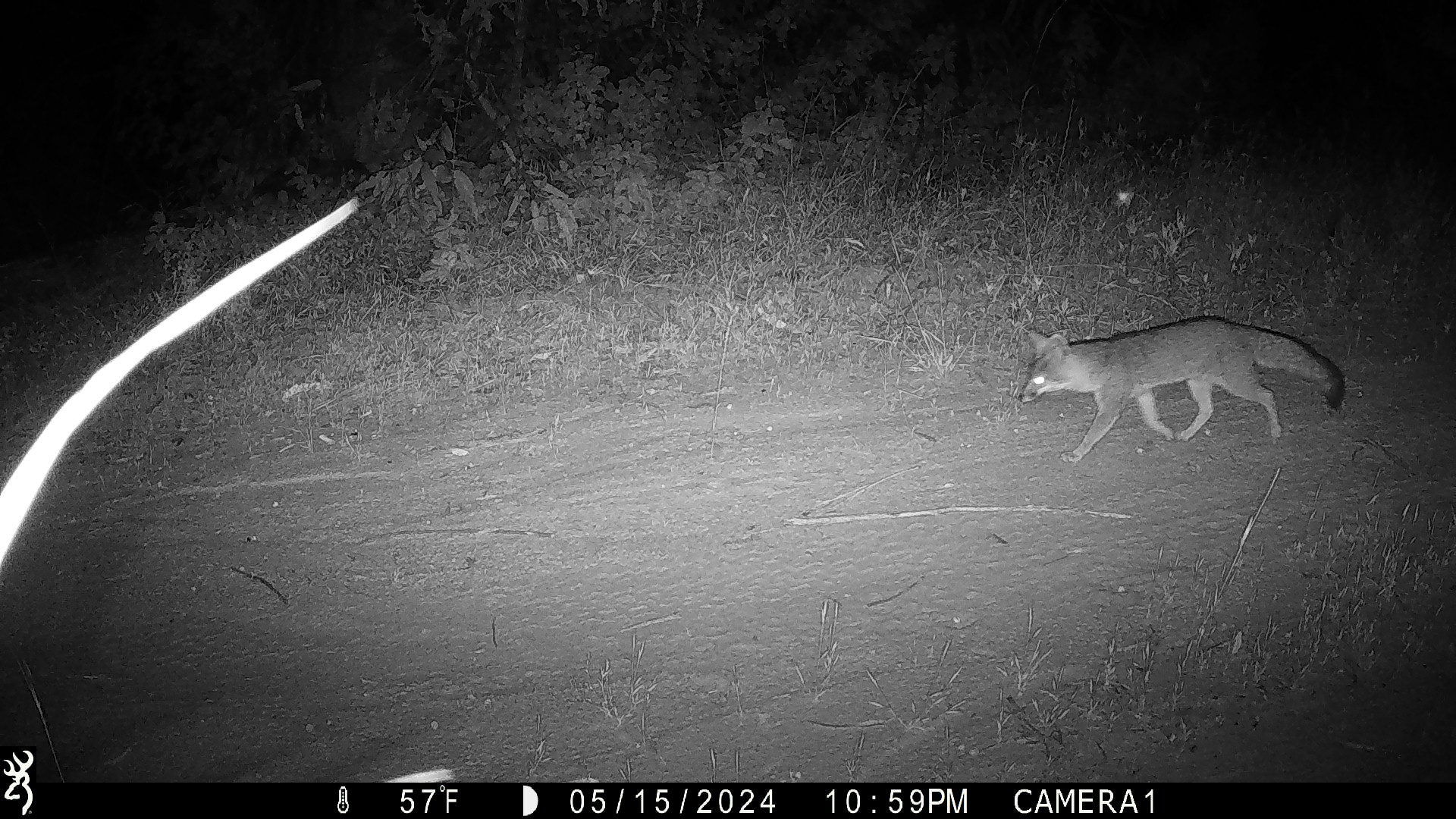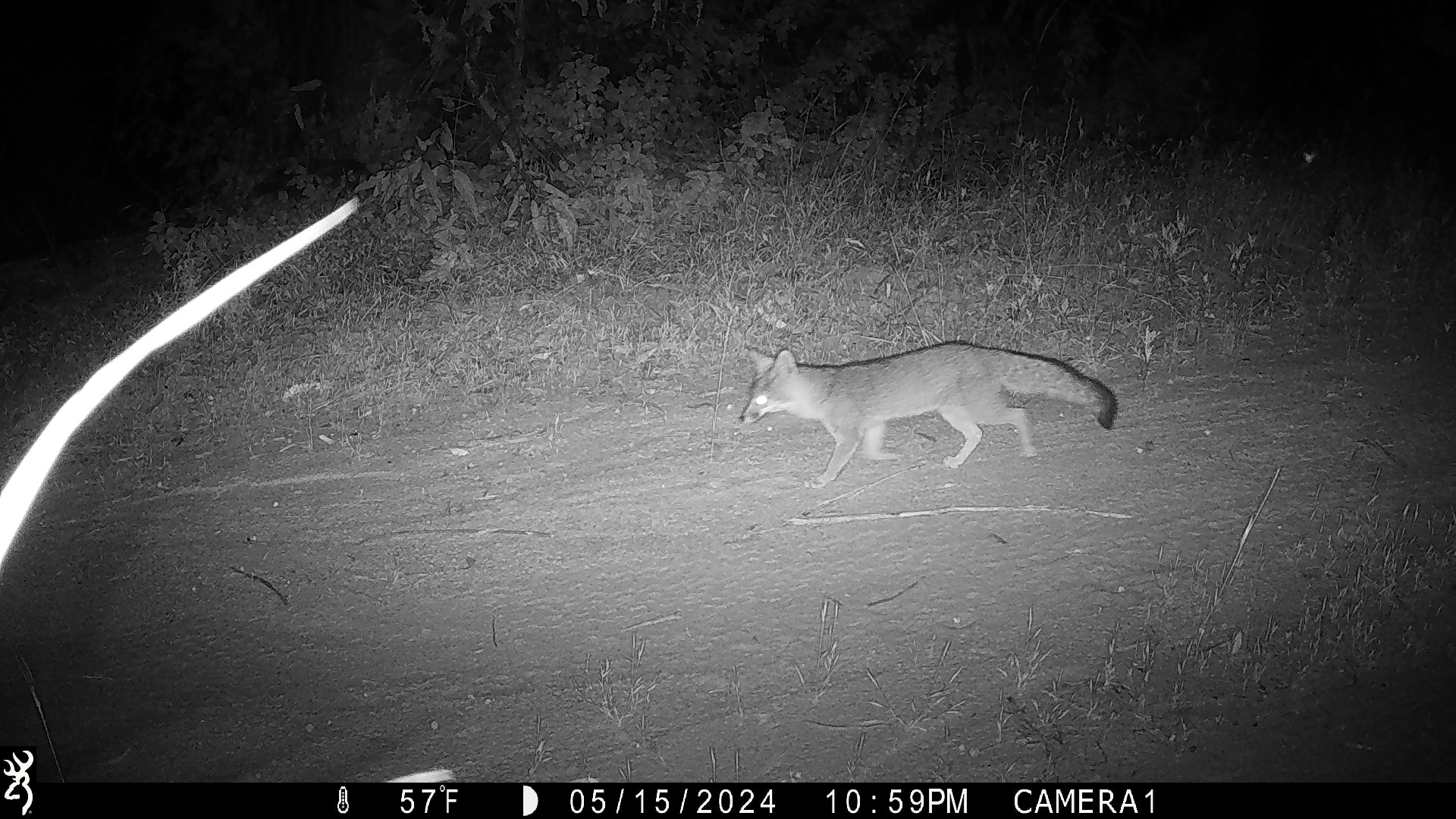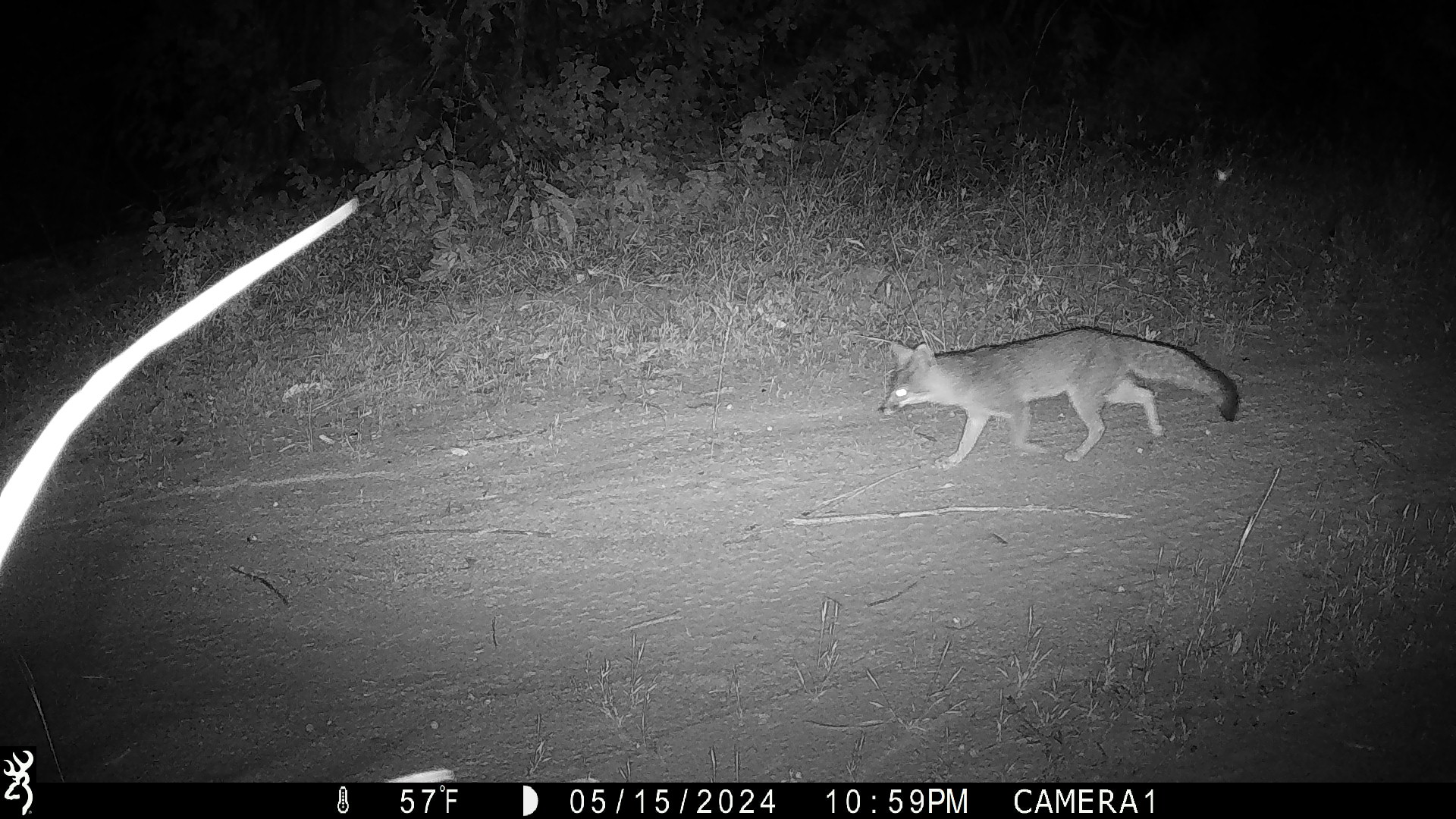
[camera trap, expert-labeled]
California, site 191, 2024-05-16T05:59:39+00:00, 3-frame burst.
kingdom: Animalia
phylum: Chordata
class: Mammalia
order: Carnivora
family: Canidae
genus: Urocyon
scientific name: Urocyon cinereoargenteus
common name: gray fox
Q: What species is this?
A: Gray fox (Urocyon cinereoargenteus).